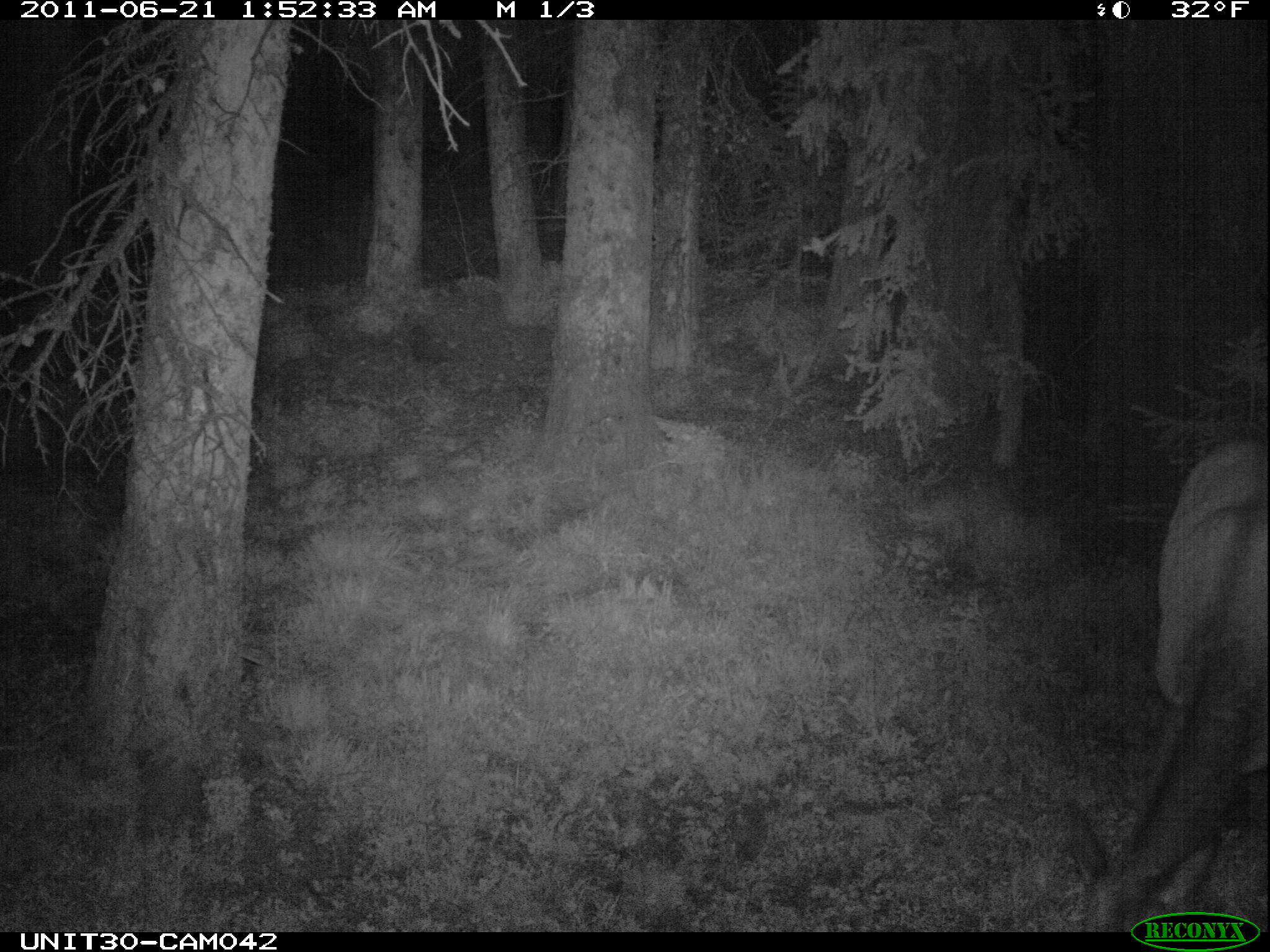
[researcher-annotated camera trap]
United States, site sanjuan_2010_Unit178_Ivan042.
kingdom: Animalia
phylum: Chordata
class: Mammalia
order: Artiodactyla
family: Cervidae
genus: Cervus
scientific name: Cervus elaphus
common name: red deer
Cervus elaphus (red deer).